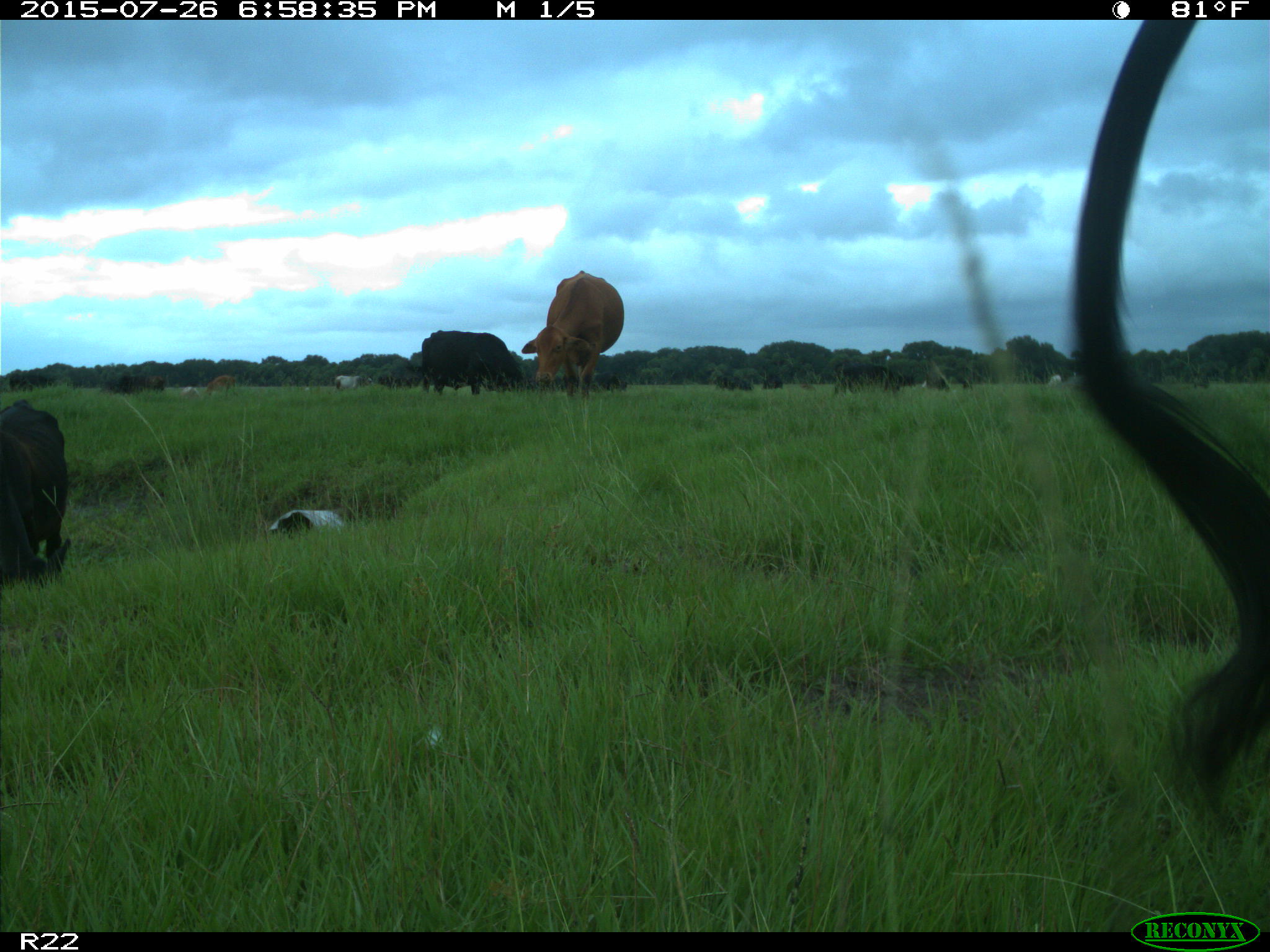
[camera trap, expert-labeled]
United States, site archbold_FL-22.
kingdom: Animalia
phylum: Chordata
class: Mammalia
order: Artiodactyla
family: Bovidae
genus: Bos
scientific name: Bos taurus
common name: domestic cow